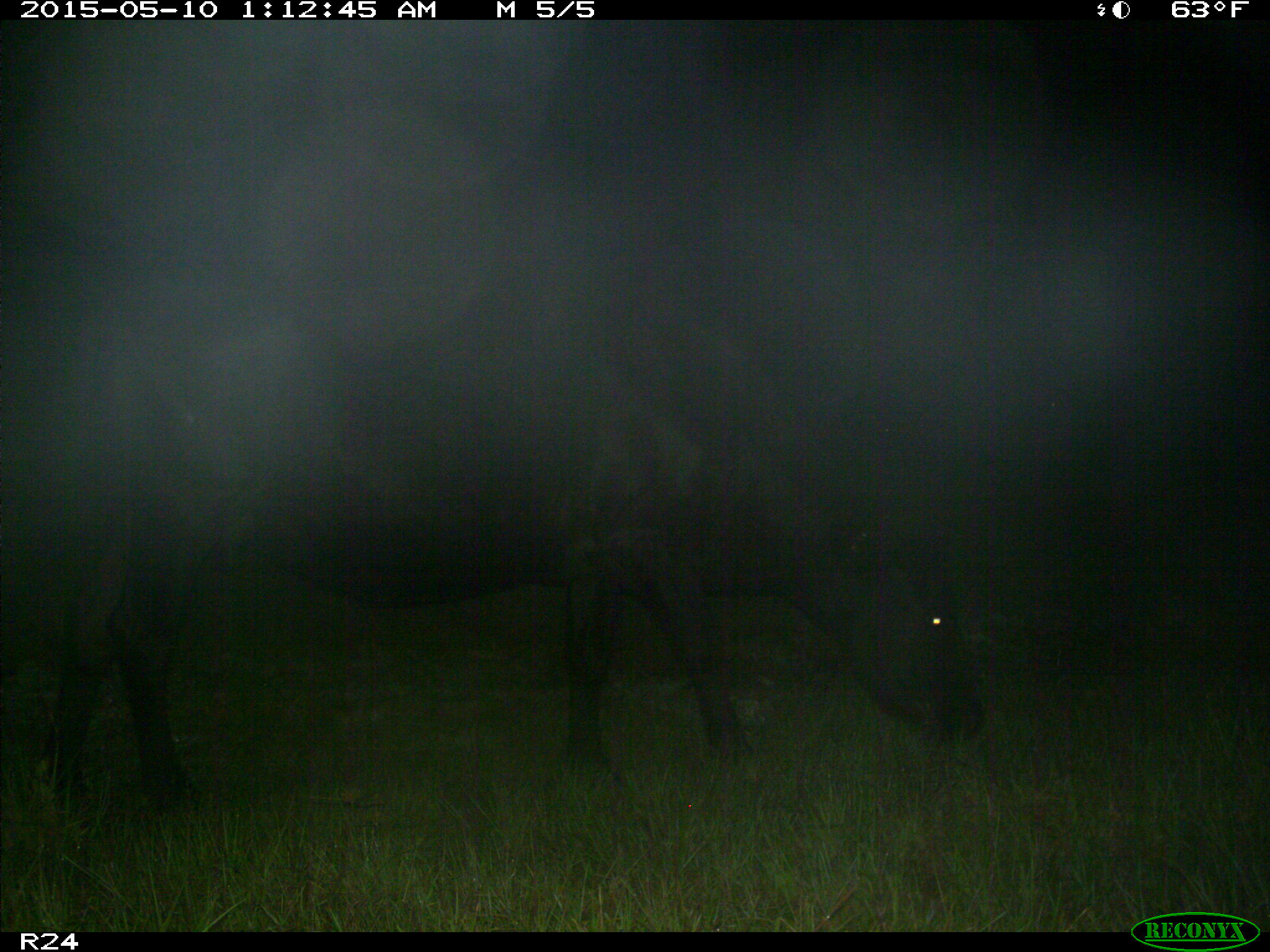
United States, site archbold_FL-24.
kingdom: Animalia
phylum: Chordata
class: Mammalia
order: Artiodactyla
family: Bovidae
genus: Bos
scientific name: Bos taurus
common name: domestic cow